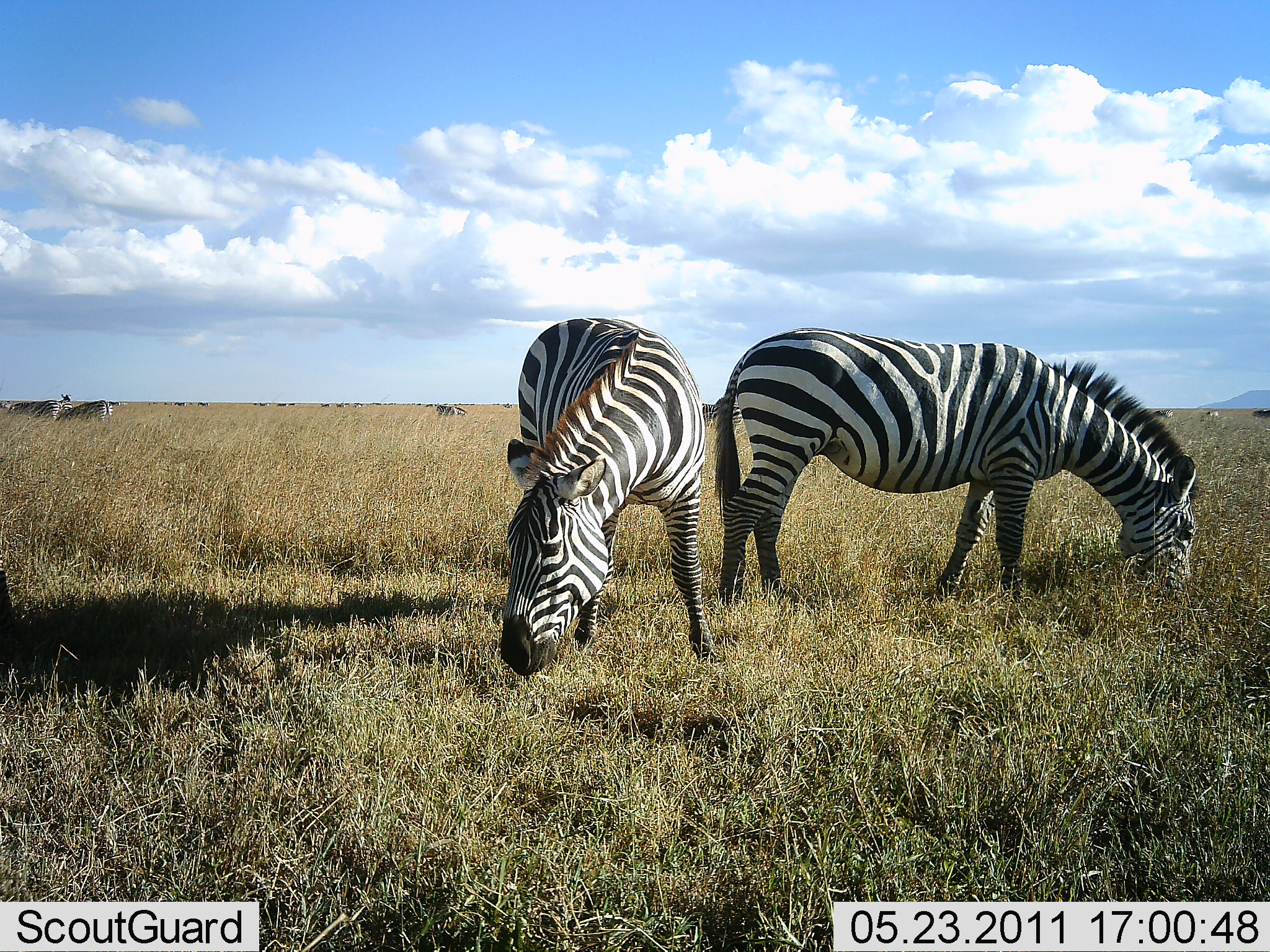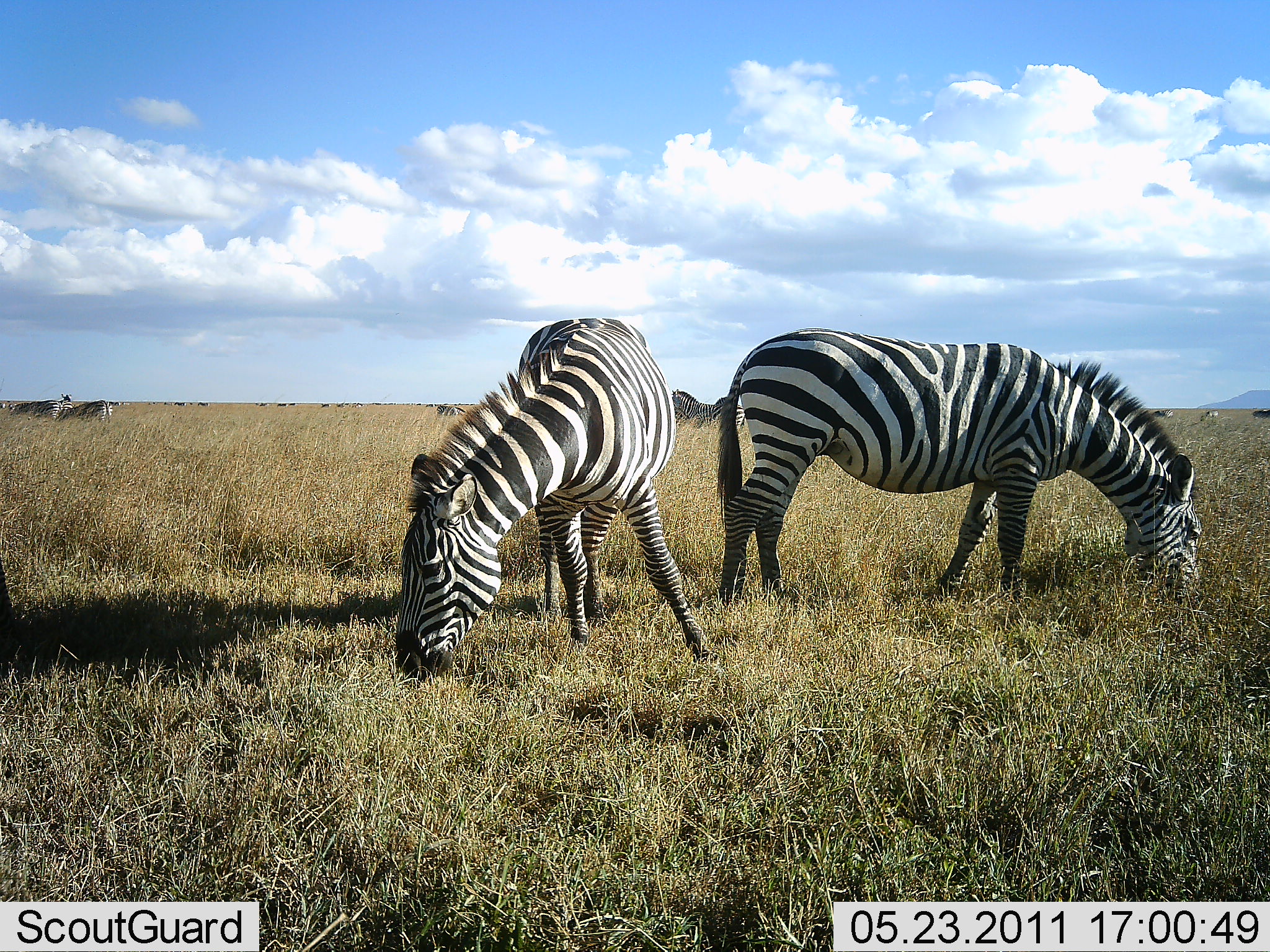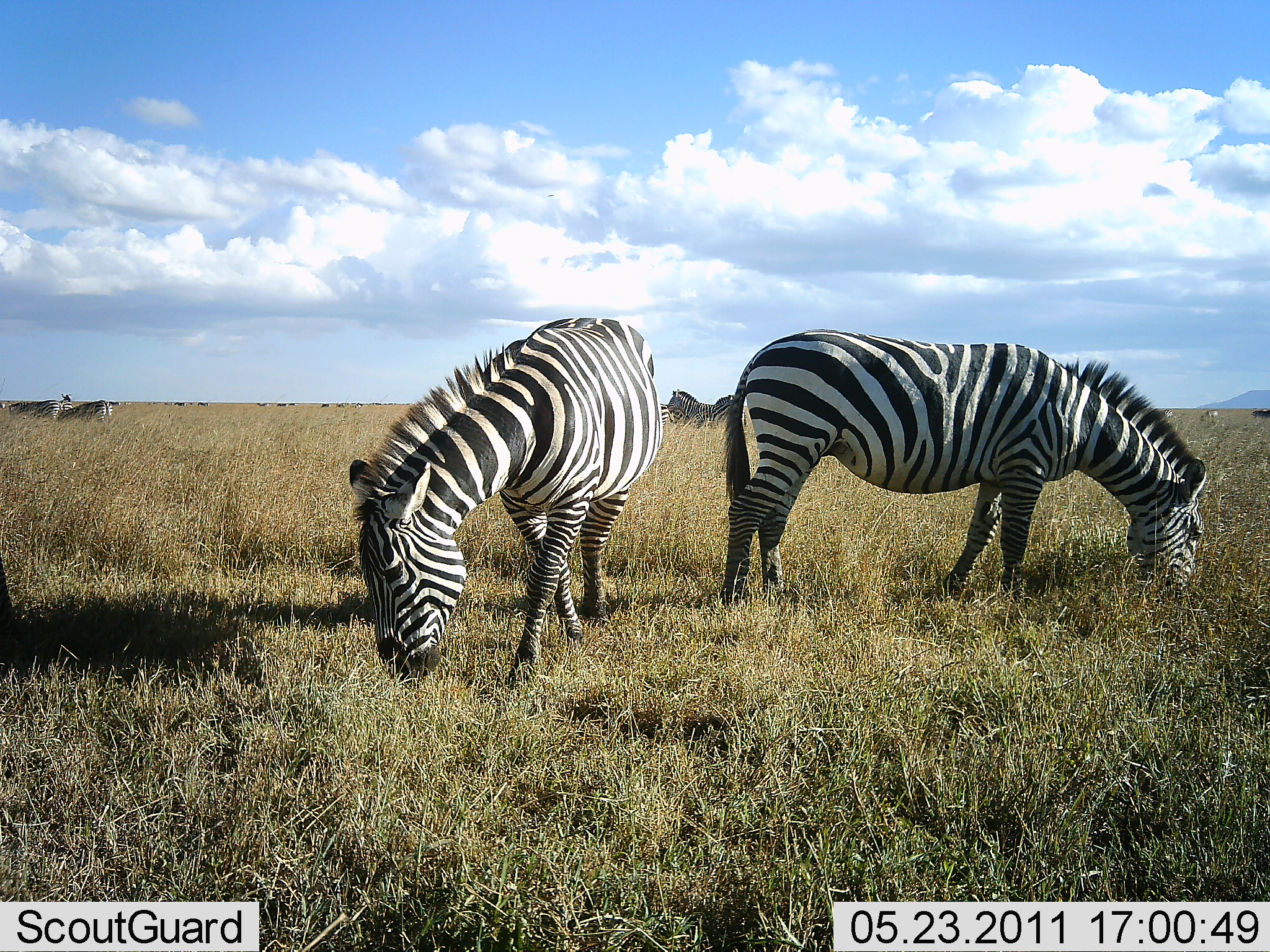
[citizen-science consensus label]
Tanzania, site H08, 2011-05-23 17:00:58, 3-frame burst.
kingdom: Animalia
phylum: Chordata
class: Mammalia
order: Perissodactyla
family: Equidae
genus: Equus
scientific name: Equus quagga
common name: plains zebra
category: zebra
Zebra (plains zebra) (Equus quagga), count 2. Behavior (volunteer vote fractions): standing 13%, resting 0%, moving 0%, interacting 0%. Young present (vote fraction): 0%. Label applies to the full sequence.